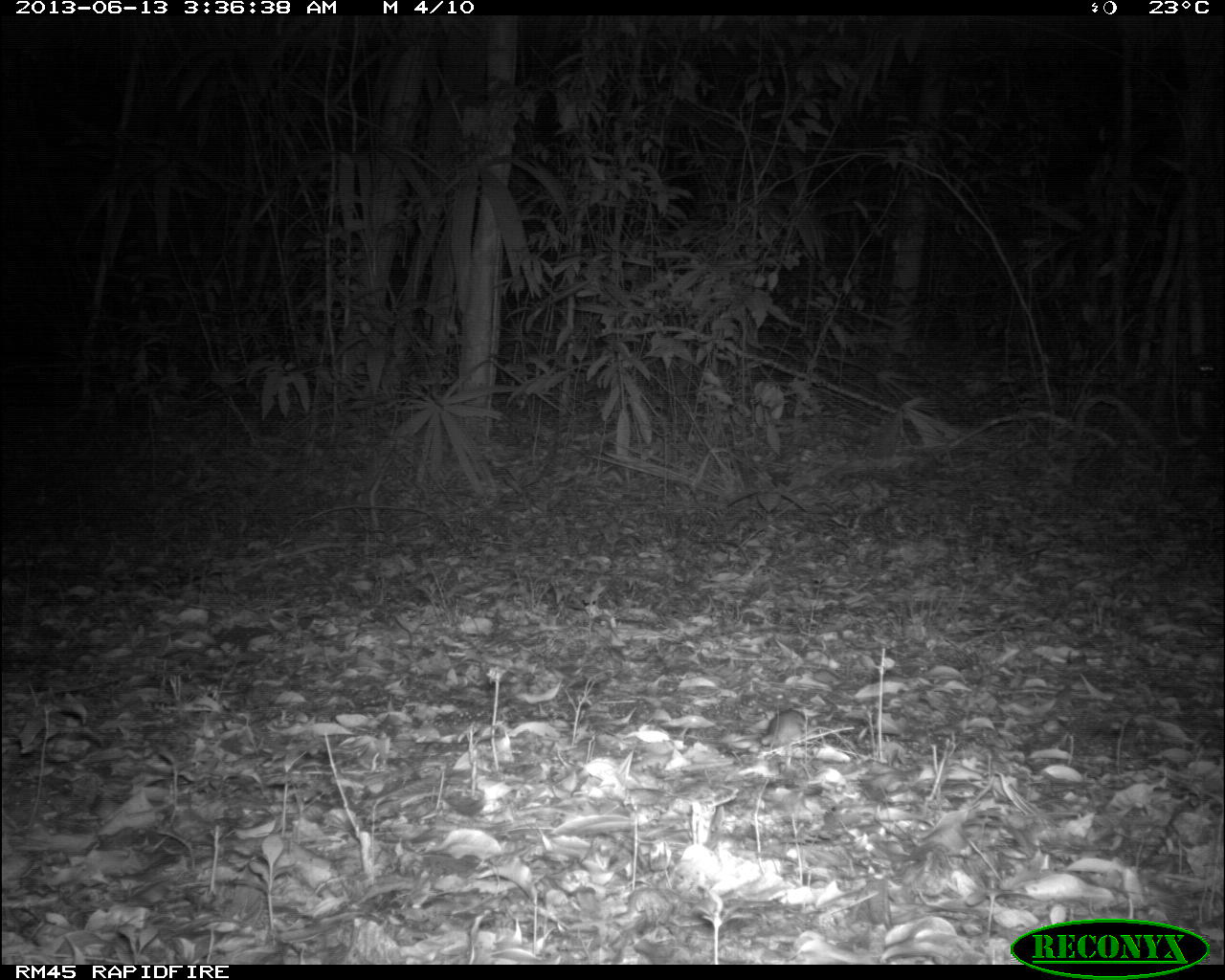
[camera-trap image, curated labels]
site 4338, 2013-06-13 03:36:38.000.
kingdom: Animalia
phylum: Chordata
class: Mammalia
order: Rodentia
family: Cricetidae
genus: Peromyscus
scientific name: Peromyscus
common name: deermice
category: peromyscus sp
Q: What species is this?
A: Peromyscus sp (deermice) (Peromyscus).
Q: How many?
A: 1.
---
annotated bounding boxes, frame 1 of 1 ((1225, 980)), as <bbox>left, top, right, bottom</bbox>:
peromyscus sp: <bbox>761, 708, 809, 747</bbox>